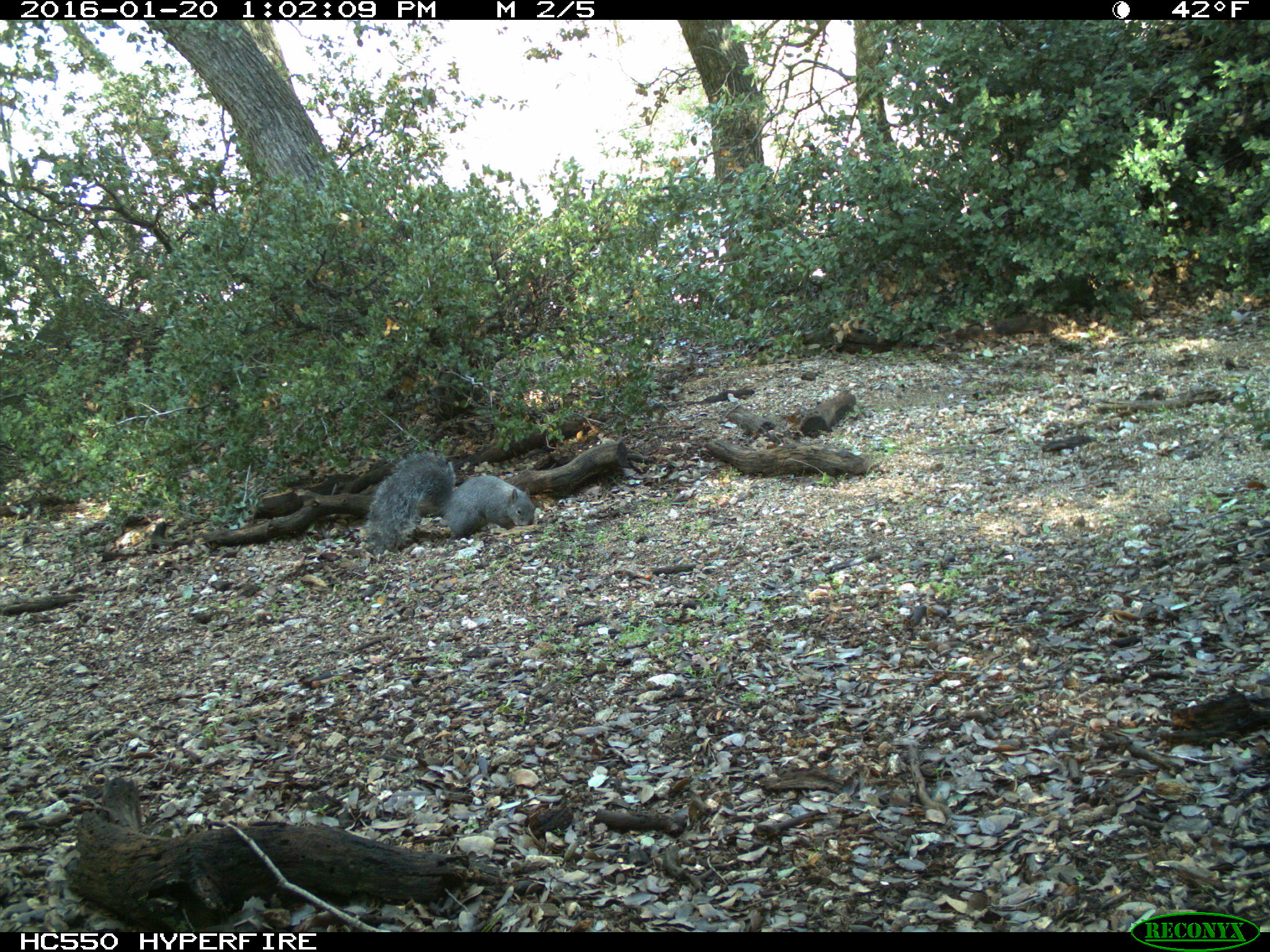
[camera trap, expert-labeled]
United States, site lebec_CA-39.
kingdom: Animalia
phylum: Chordata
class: Mammalia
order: Rodentia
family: Sciuridae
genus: Sciurus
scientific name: Sciurus carolinensis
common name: eastern gray squirrel